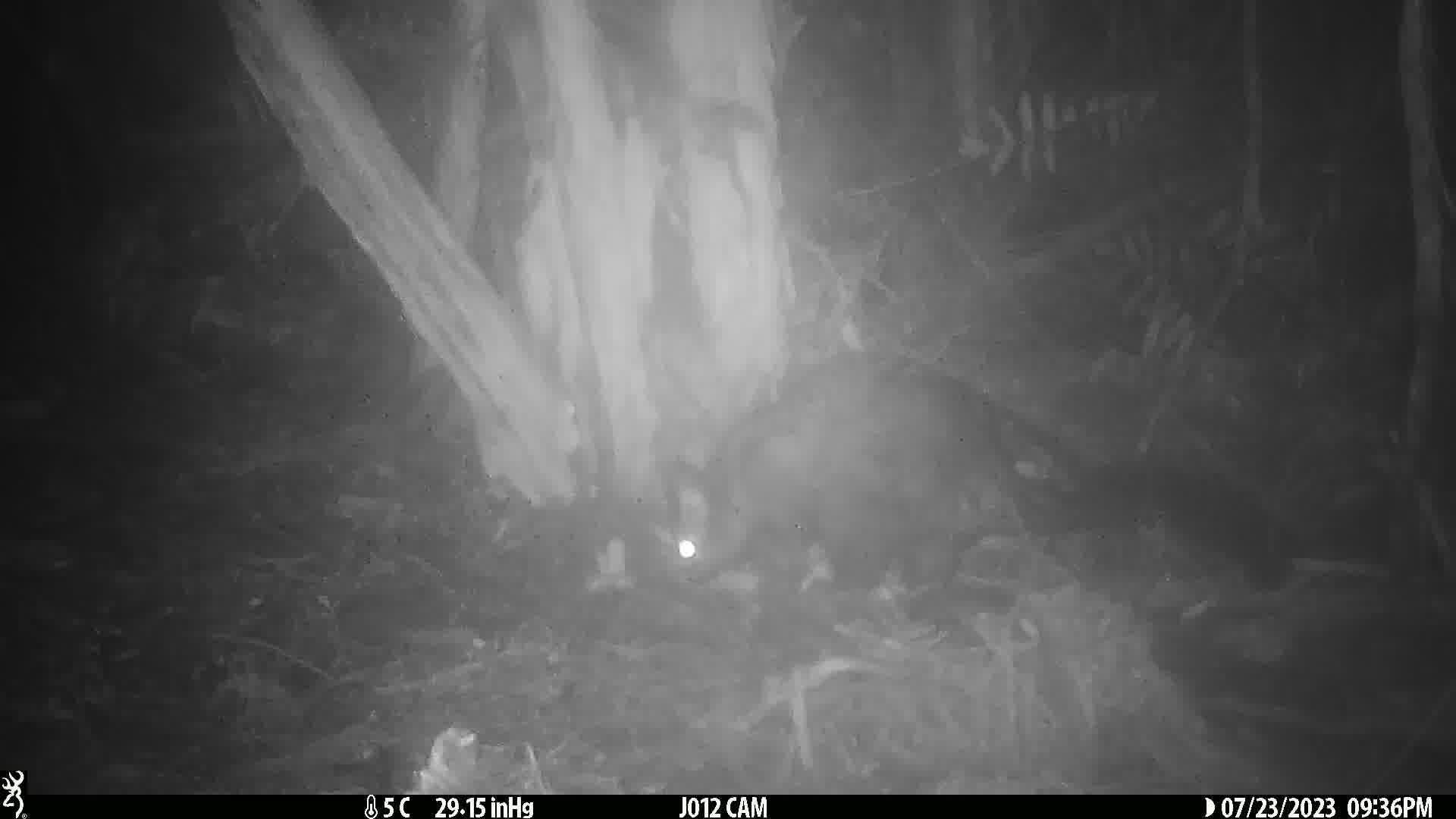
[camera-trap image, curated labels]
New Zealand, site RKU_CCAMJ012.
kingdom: Animalia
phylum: Chordata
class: Mammalia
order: Diprotodontia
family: Phalangeridae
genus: Trichosurus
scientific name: Trichosurus vulpecula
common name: common brushtail possum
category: possum